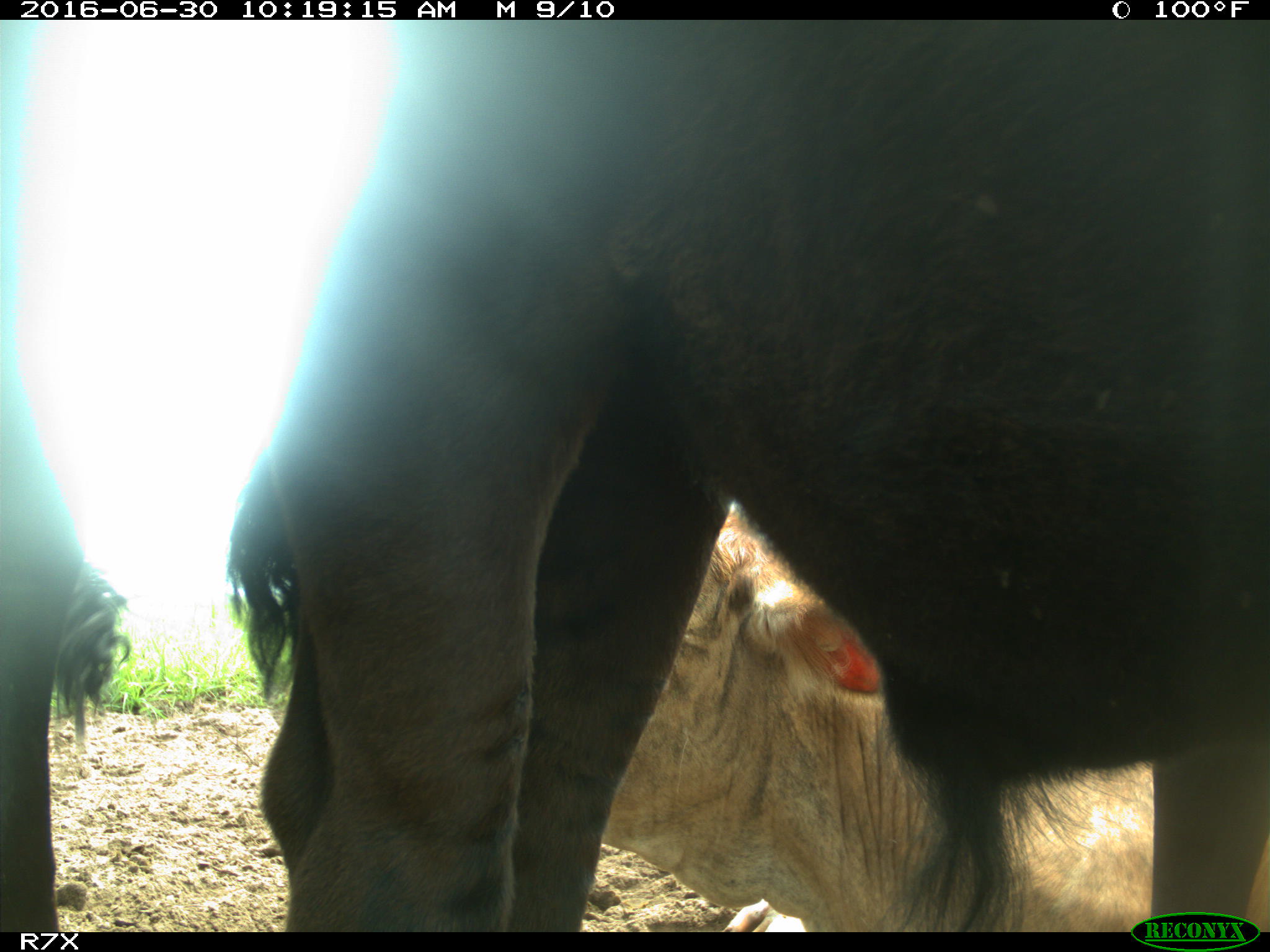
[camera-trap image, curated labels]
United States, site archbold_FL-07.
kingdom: Animalia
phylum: Chordata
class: Mammalia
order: Artiodactyla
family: Bovidae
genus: Bos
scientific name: Bos taurus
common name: domestic cow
Bos taurus (domestic cow).